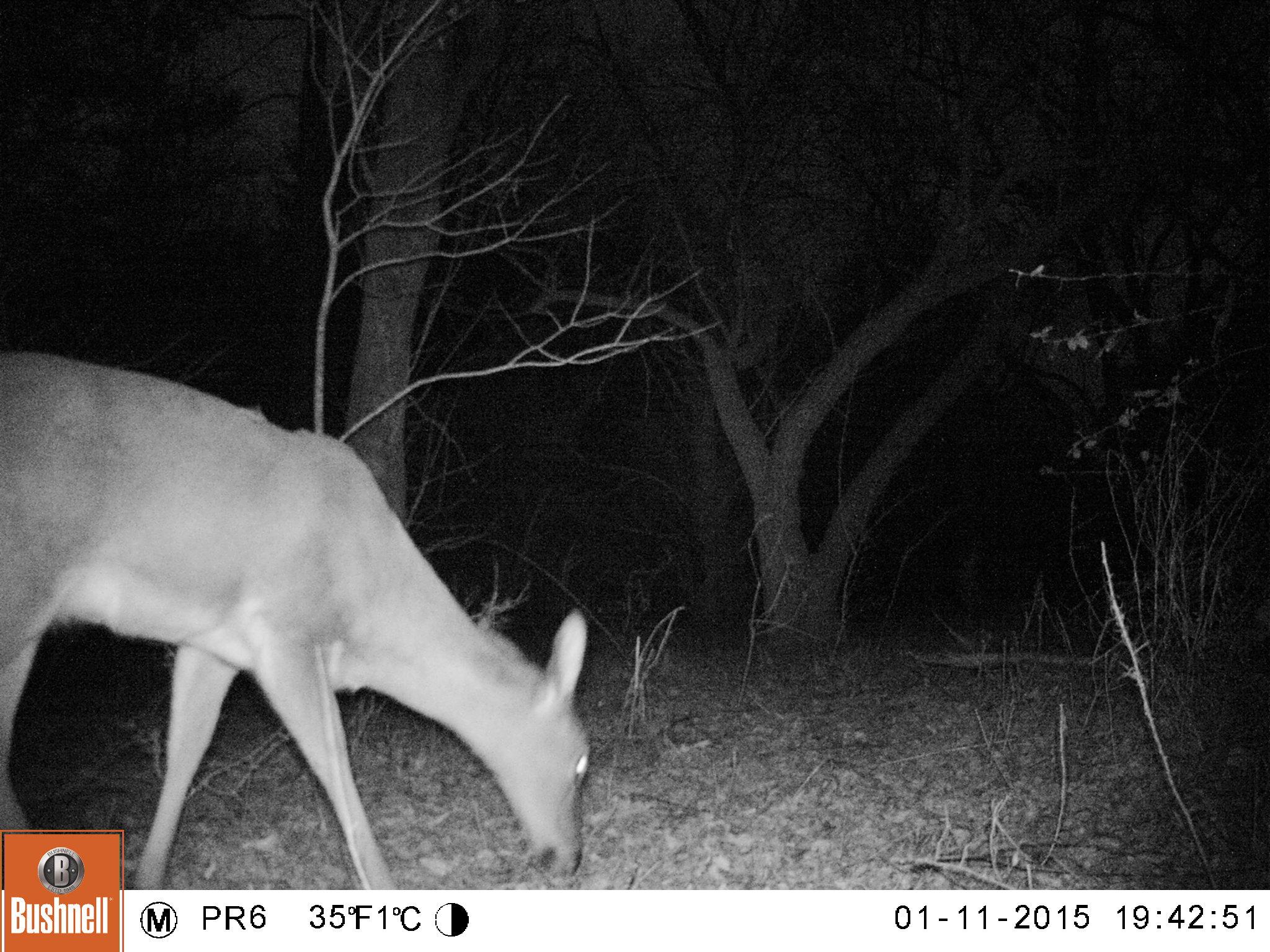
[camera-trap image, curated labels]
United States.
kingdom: Animalia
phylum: Chordata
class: Mammalia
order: Artiodactyla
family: Cervidae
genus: Odocoileus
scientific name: Odocoileus virginianus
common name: white-tailed deer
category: White Tailed Deer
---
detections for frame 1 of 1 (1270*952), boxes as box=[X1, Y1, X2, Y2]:
White Tailed Deer: box=[0, 337, 613, 893]